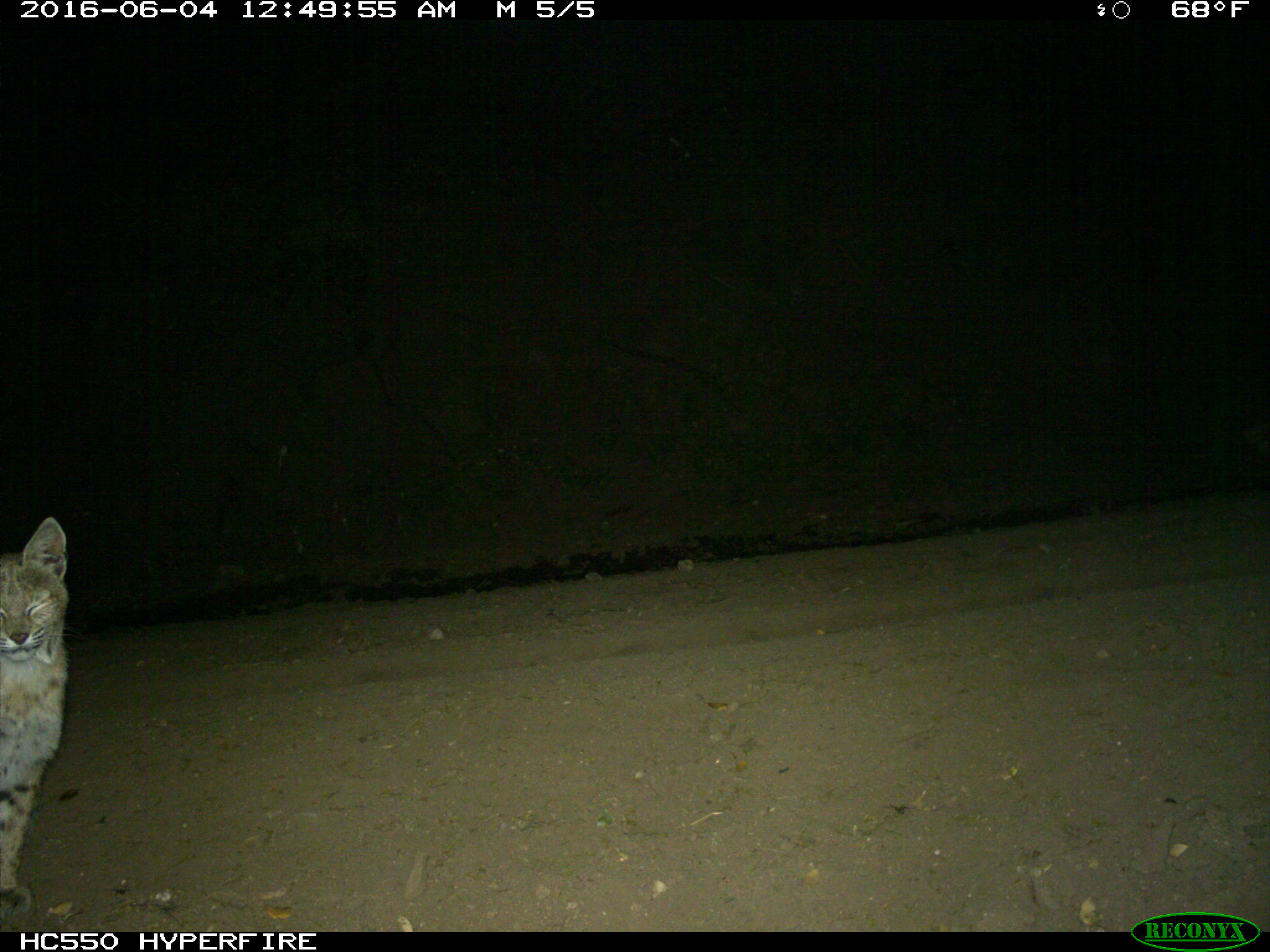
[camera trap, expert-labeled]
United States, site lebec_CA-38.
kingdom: Animalia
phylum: Chordata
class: Mammalia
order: Carnivora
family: Felidae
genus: Lynx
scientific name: Lynx rufus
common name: bobcat